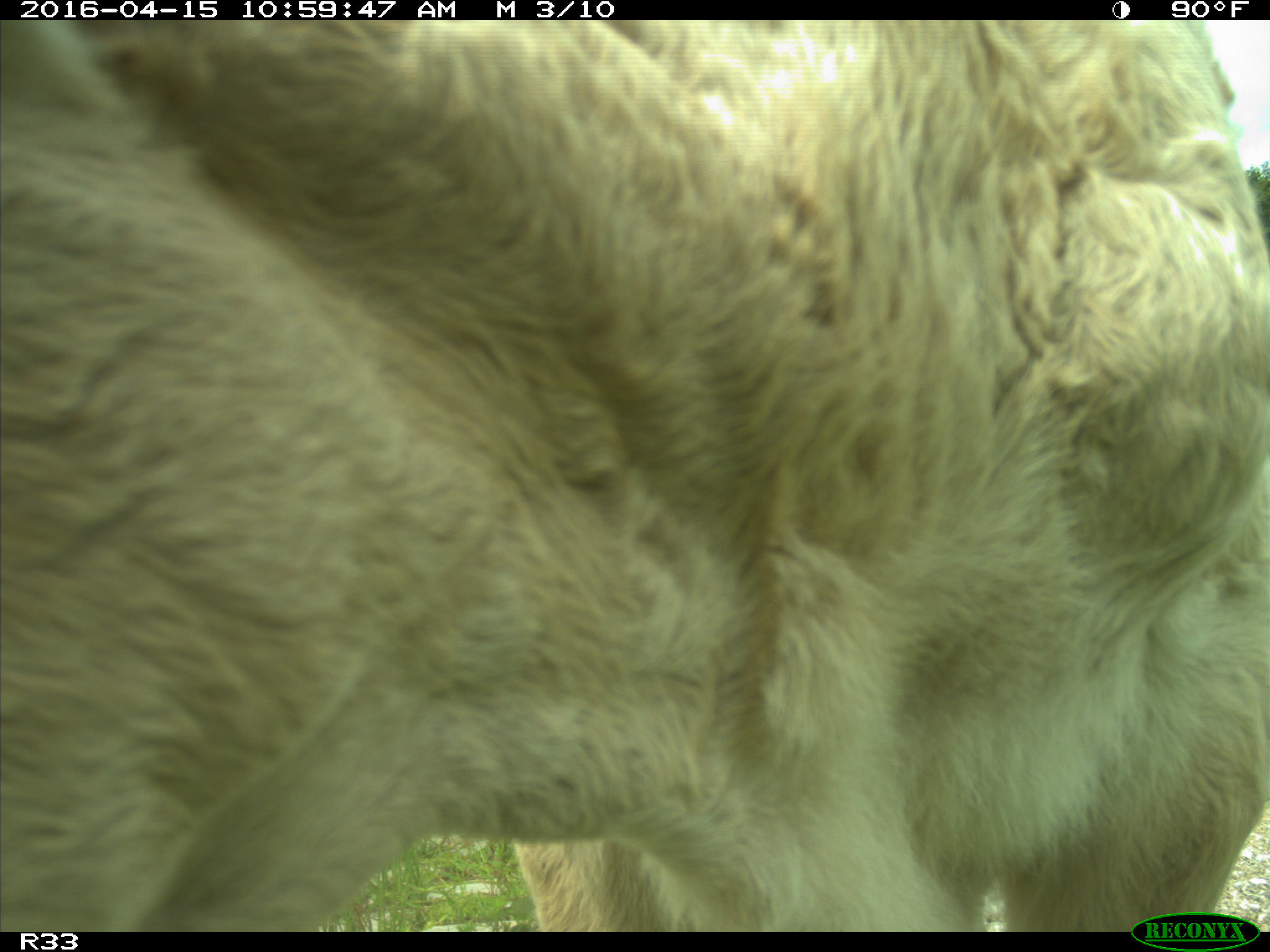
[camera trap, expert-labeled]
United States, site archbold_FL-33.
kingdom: Animalia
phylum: Chordata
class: Mammalia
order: Artiodactyla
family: Bovidae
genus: Bos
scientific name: Bos taurus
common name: domestic cow